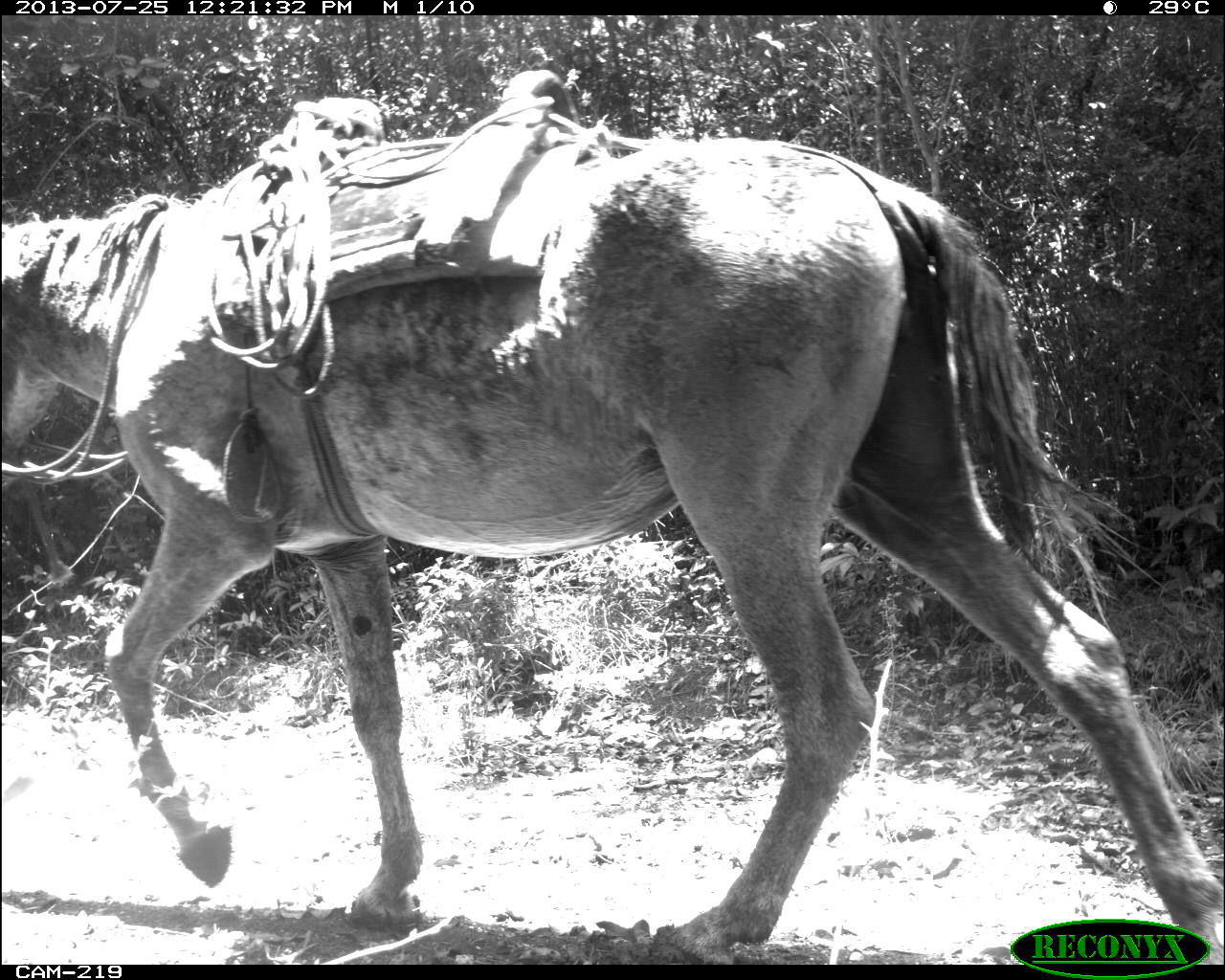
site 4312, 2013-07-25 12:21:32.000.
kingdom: Animalia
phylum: Chordata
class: Mammalia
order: Perissodactyla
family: Equidae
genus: Equus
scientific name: Equus ferus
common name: wild horse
Equus ferus (wild horse), count 2.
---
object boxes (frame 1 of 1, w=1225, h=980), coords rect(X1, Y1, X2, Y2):
equus ferus: rect(2, 67, 1223, 965)